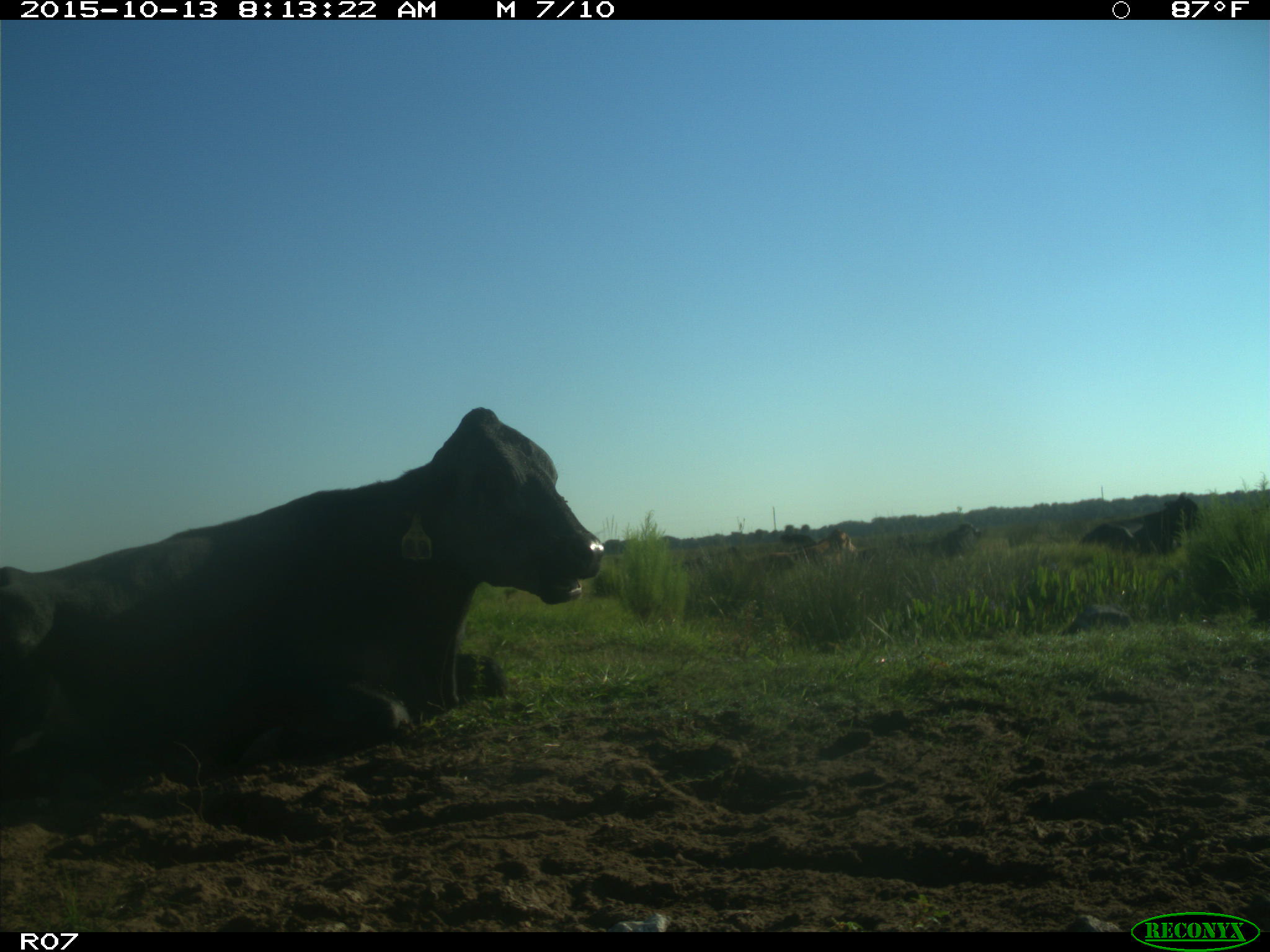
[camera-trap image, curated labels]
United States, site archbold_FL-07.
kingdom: Animalia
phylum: Chordata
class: Mammalia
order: Artiodactyla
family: Bovidae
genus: Bos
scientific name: Bos taurus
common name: domestic cow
Bos taurus (domestic cow).